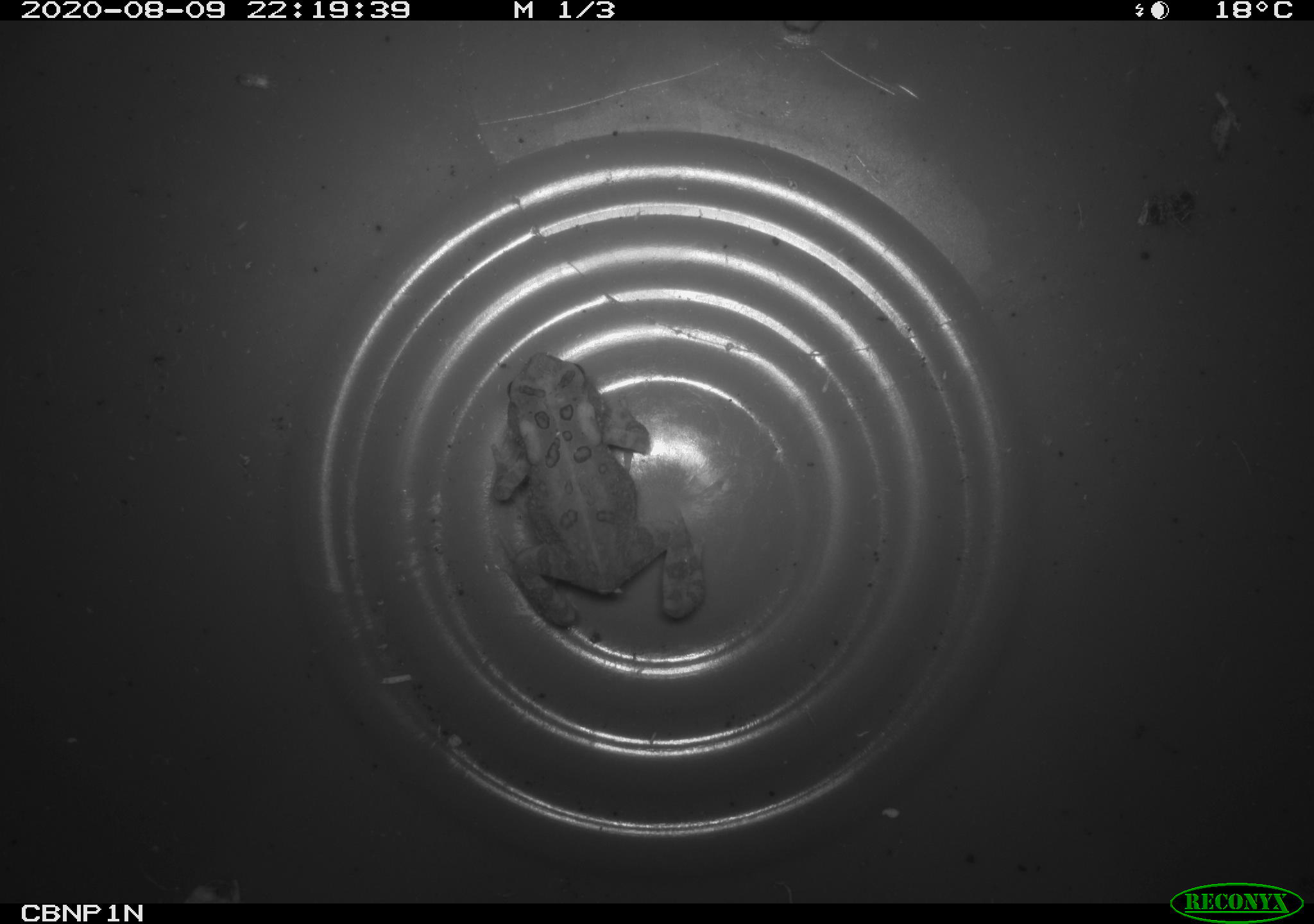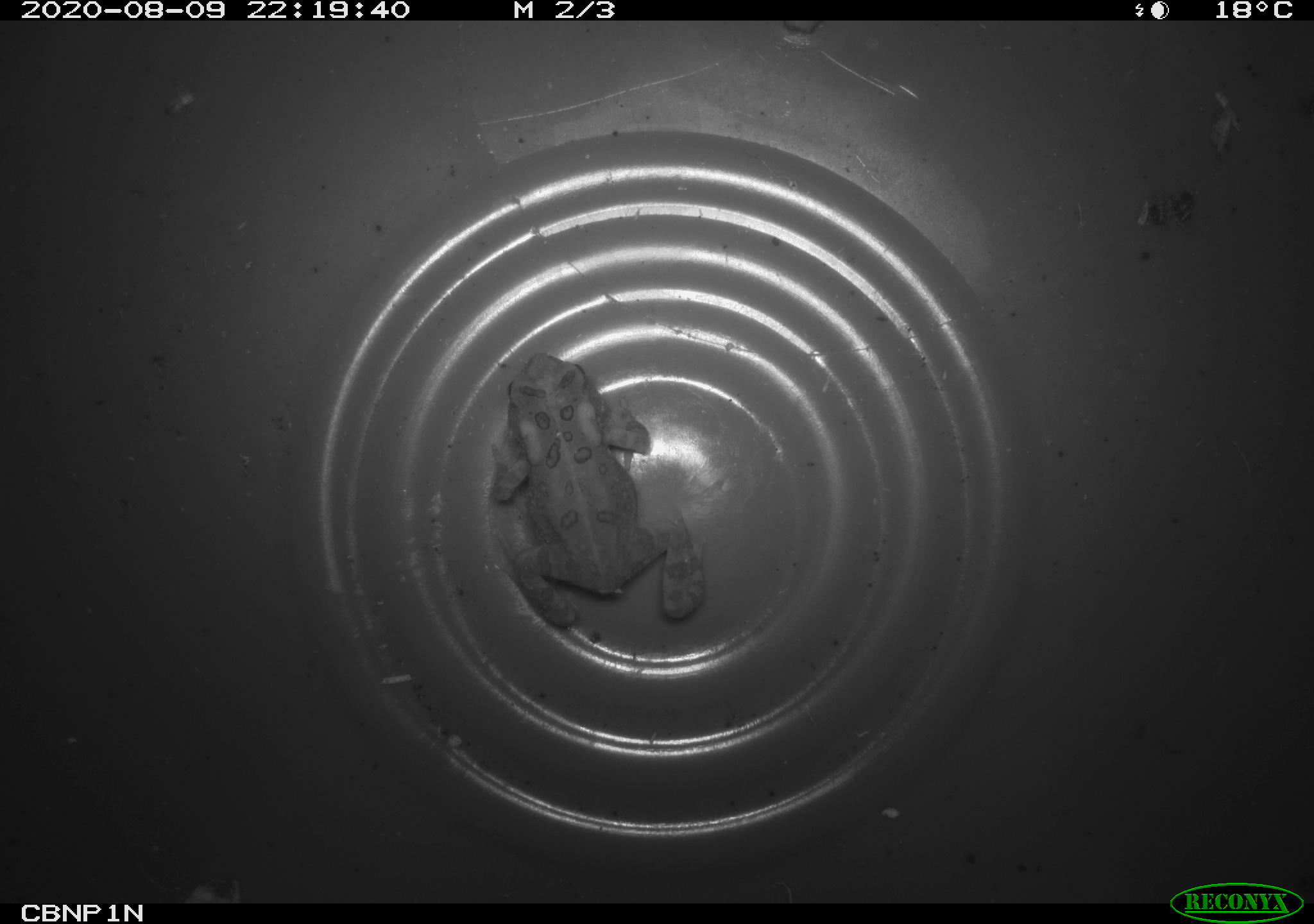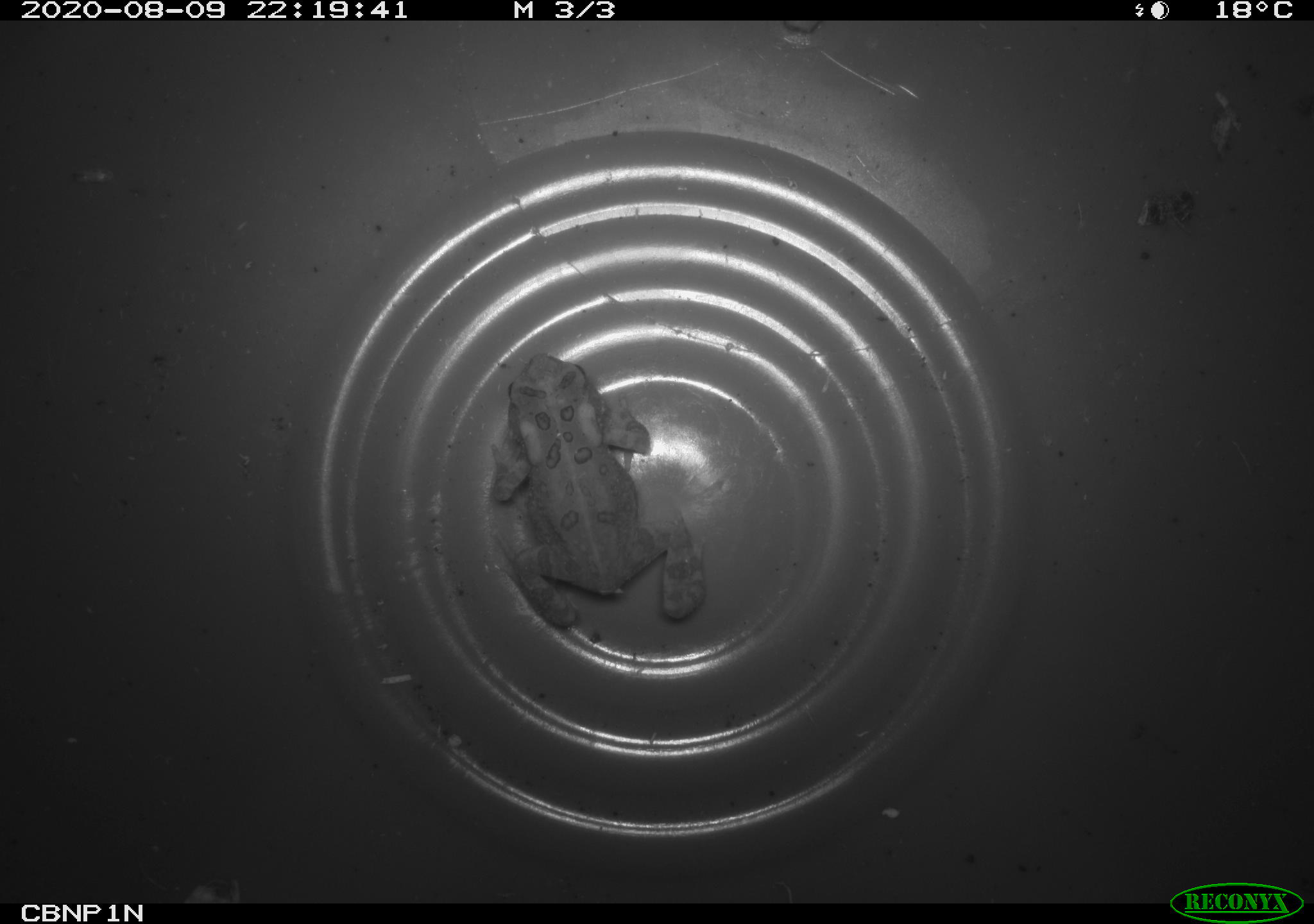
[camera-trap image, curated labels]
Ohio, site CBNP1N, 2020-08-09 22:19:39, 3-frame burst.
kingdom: Animalia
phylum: Chordata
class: Amphibia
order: Anura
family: Bufonidae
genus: Anaxyrus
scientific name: Anaxyrus americanus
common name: american toad